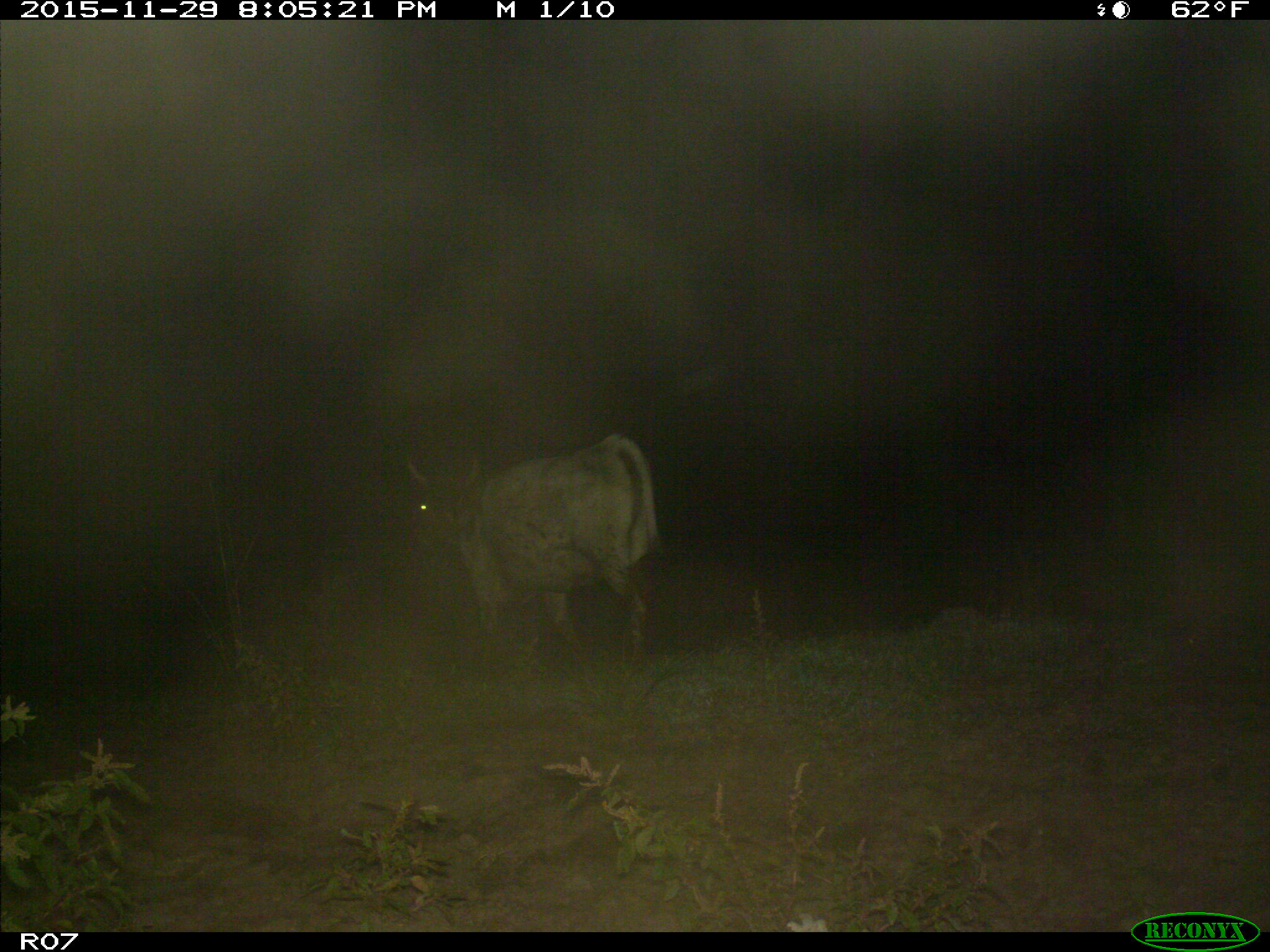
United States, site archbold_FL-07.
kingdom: Animalia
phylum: Chordata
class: Mammalia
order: Artiodactyla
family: Bovidae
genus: Bos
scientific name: Bos taurus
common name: domestic cow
Bos taurus (domestic cow).